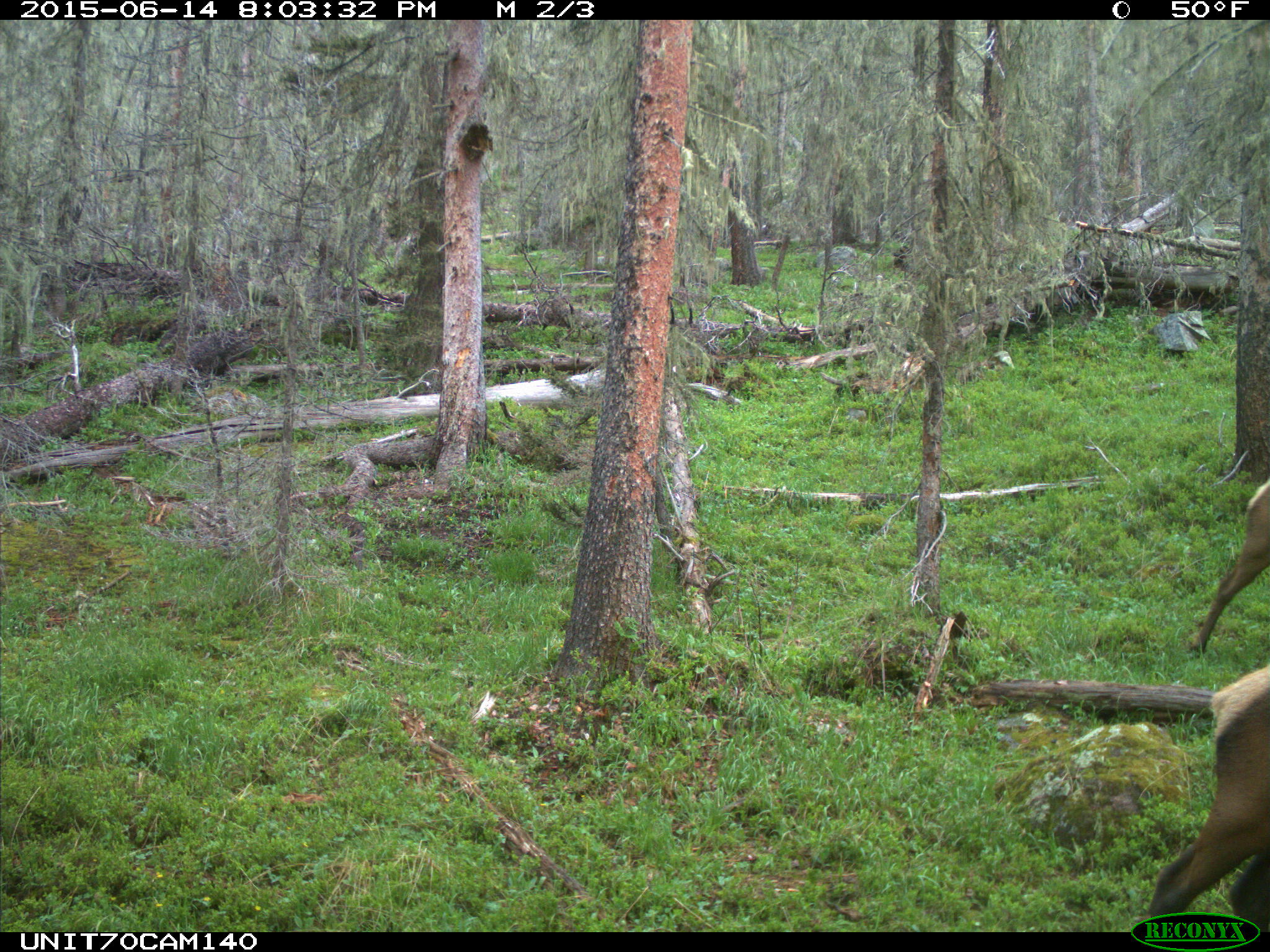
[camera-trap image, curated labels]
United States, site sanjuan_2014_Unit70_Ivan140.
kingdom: Animalia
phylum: Chordata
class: Mammalia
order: Artiodactyla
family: Cervidae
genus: Cervus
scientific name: Cervus elaphus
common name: red deer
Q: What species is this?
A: Cervus elaphus (red deer).